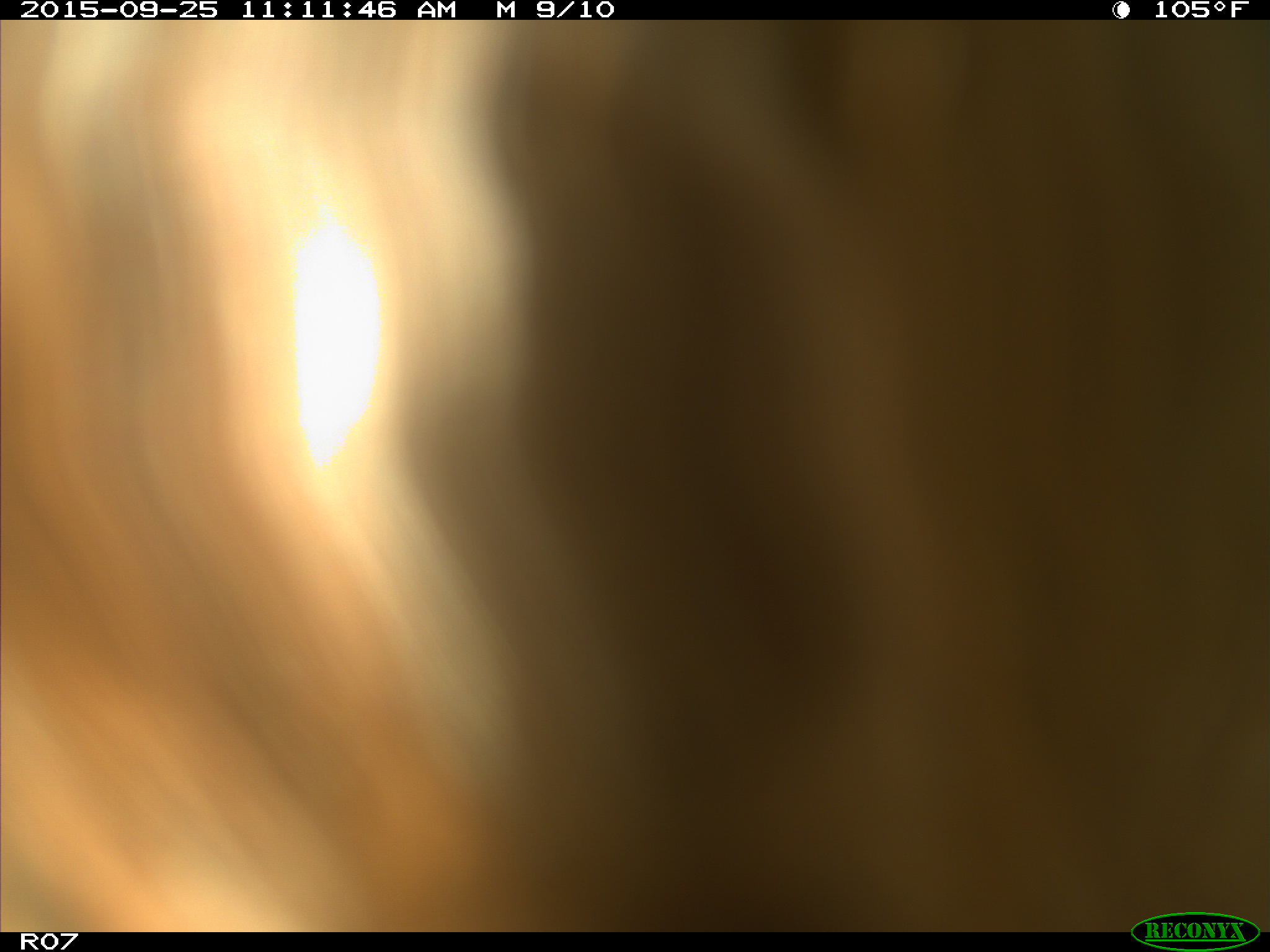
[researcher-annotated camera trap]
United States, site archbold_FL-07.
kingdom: Animalia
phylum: Chordata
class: Mammalia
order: Artiodactyla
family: Bovidae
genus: Bos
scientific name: Bos taurus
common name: domestic cow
Bos taurus (domestic cow).